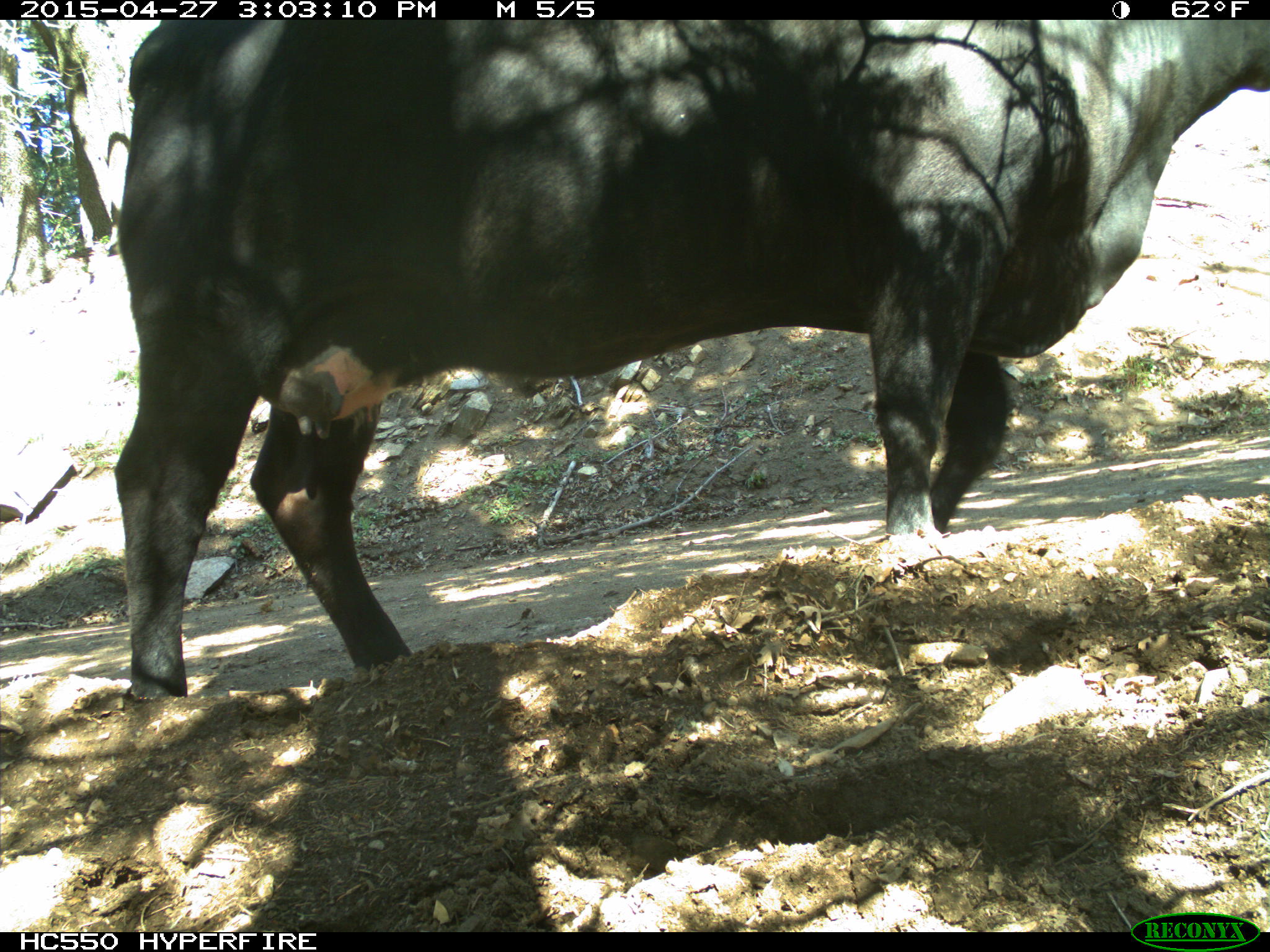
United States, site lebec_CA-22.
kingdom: Animalia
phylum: Chordata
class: Mammalia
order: Artiodactyla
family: Bovidae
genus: Bos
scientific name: Bos taurus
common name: domestic cow